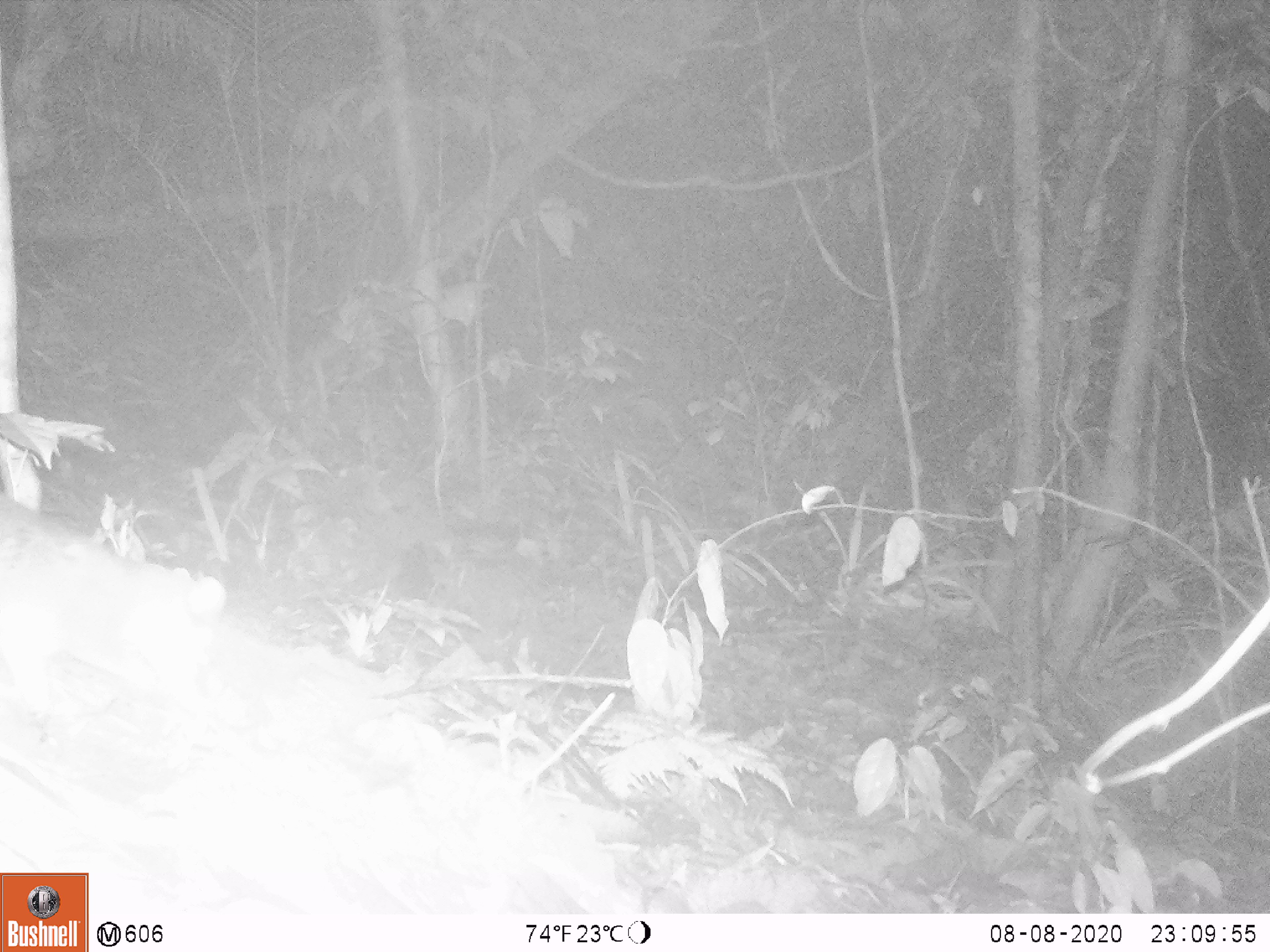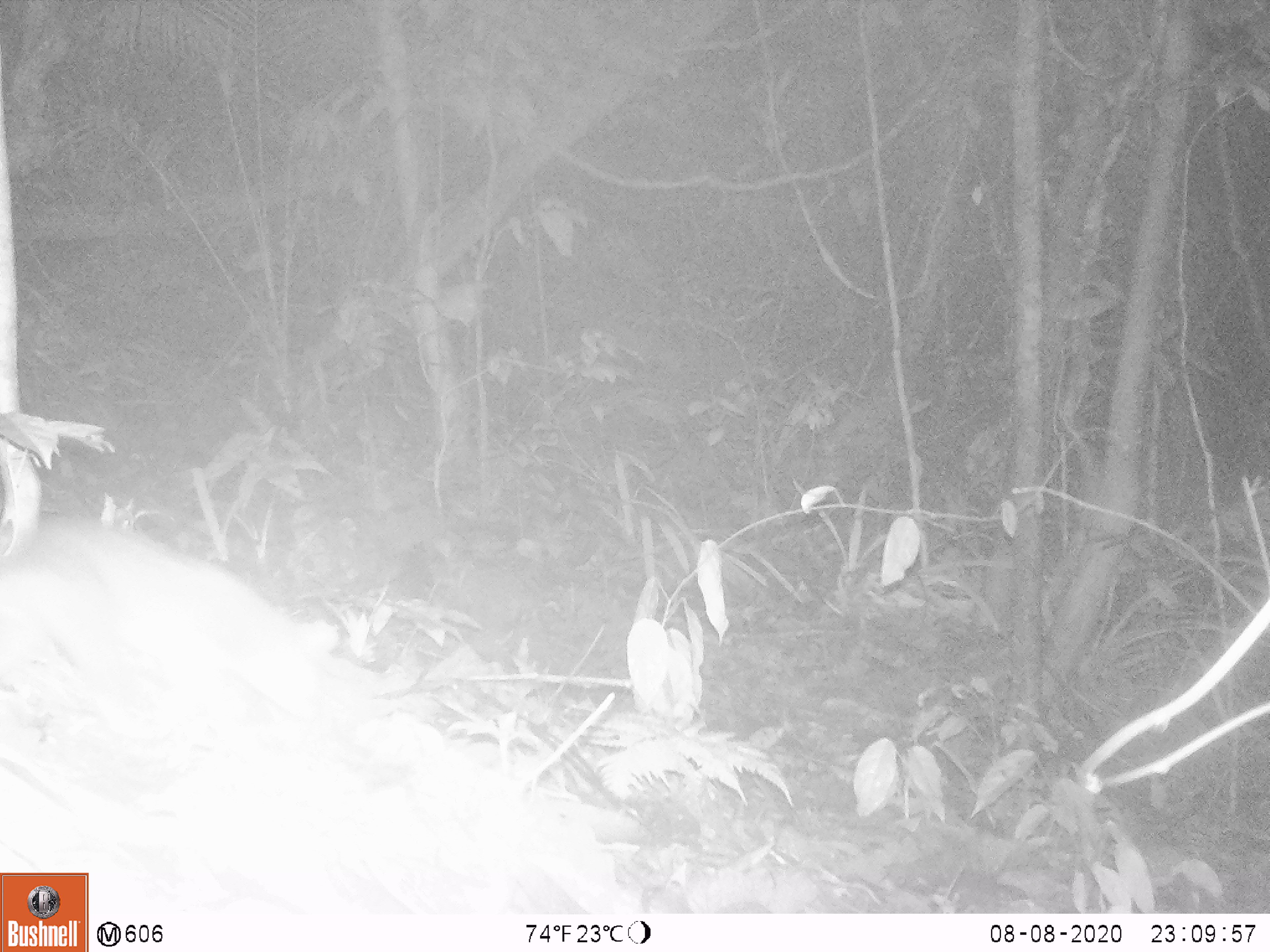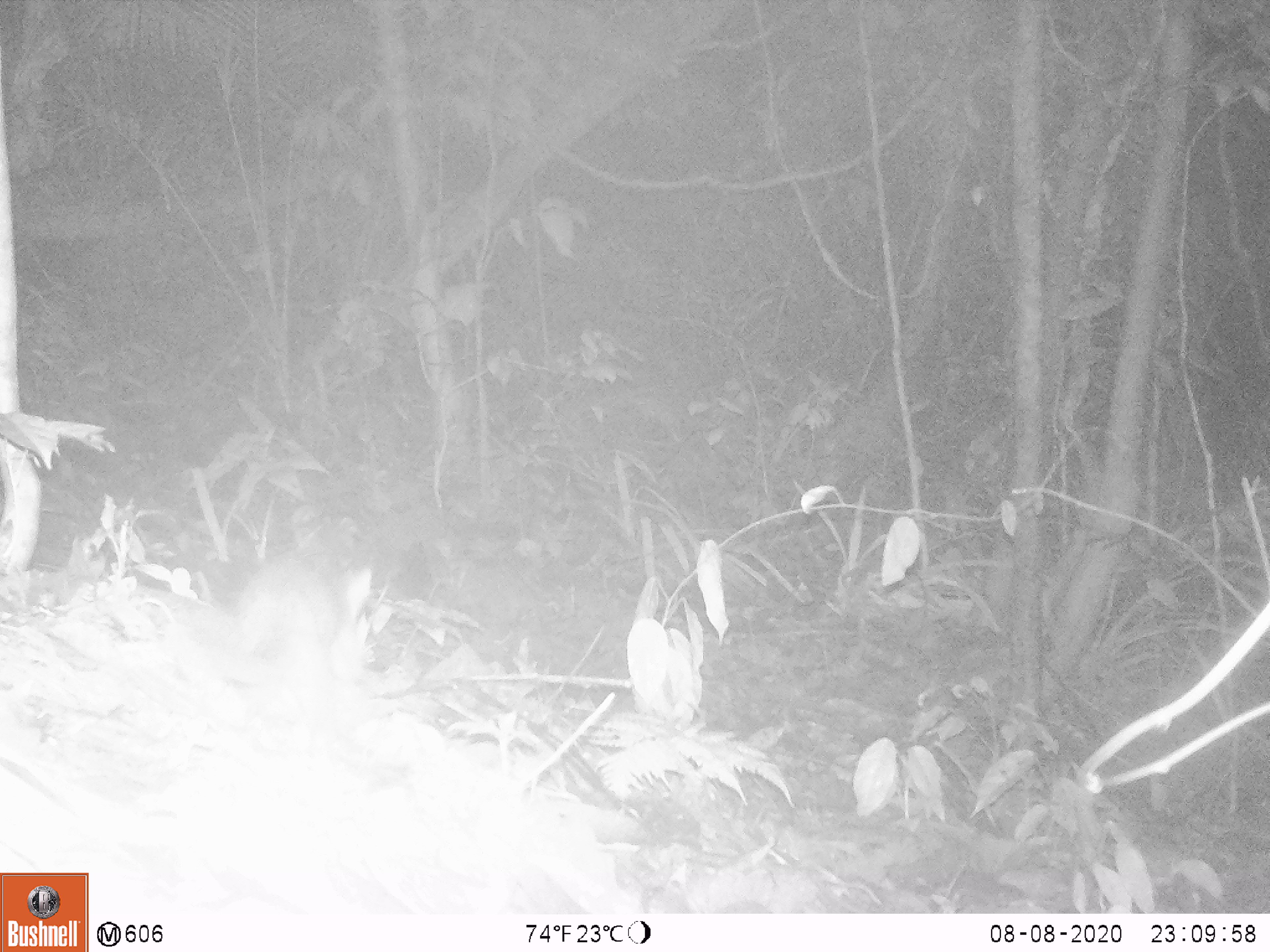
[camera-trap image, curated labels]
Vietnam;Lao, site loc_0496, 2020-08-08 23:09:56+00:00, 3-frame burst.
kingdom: Animalia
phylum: Chordata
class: Mammalia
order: Carnivora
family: Mustelidae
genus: Melogale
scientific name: Melogale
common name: ferret badger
Ferret badger (Melogale). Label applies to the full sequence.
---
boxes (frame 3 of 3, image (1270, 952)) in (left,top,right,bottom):
ferret badger: (230,556,375,684)